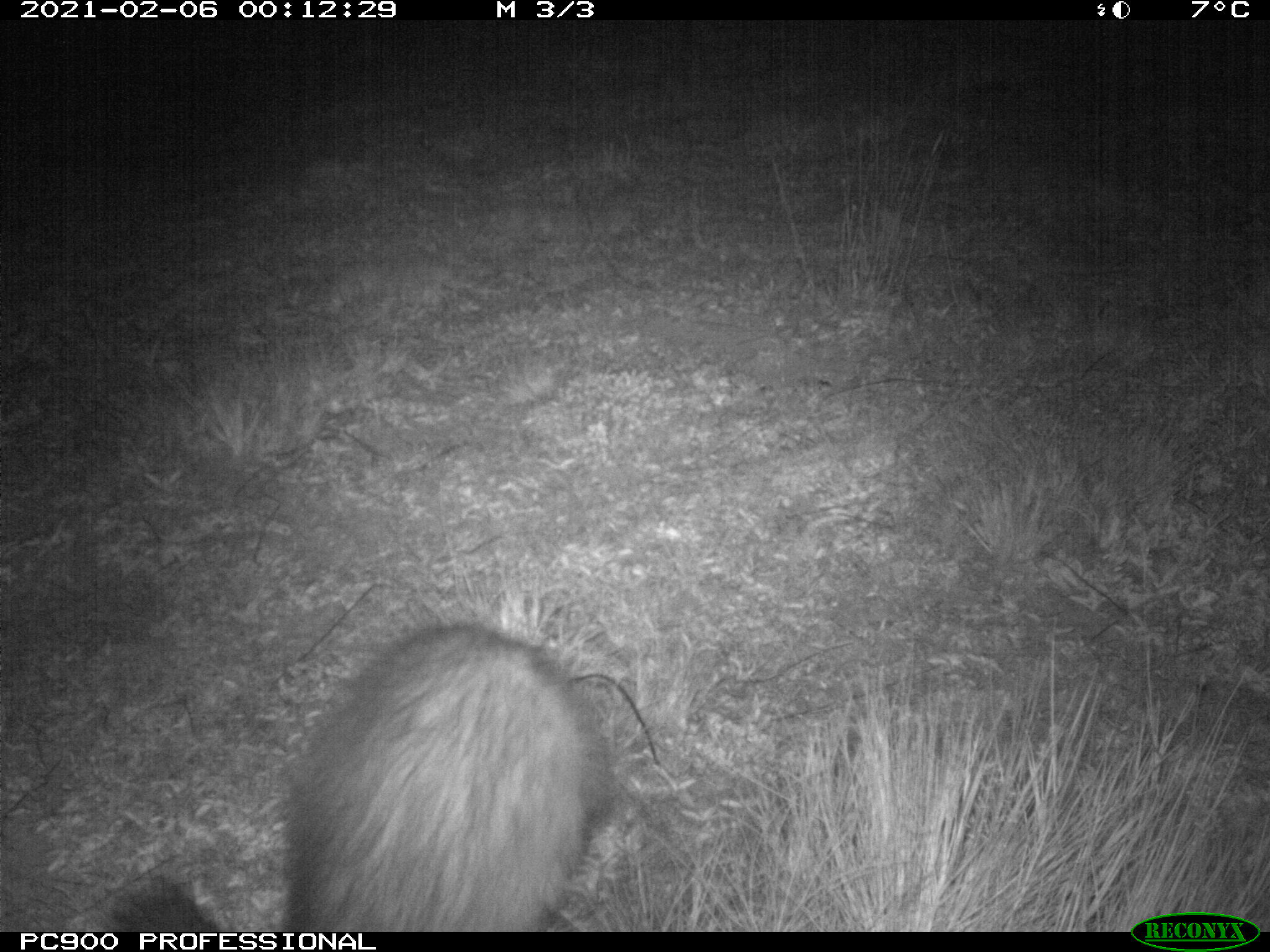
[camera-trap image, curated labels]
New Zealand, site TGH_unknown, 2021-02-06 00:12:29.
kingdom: Animalia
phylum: Chordata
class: Mammalia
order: Carnivora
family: Mustelidae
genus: Mustela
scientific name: Mustela furo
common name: ferret